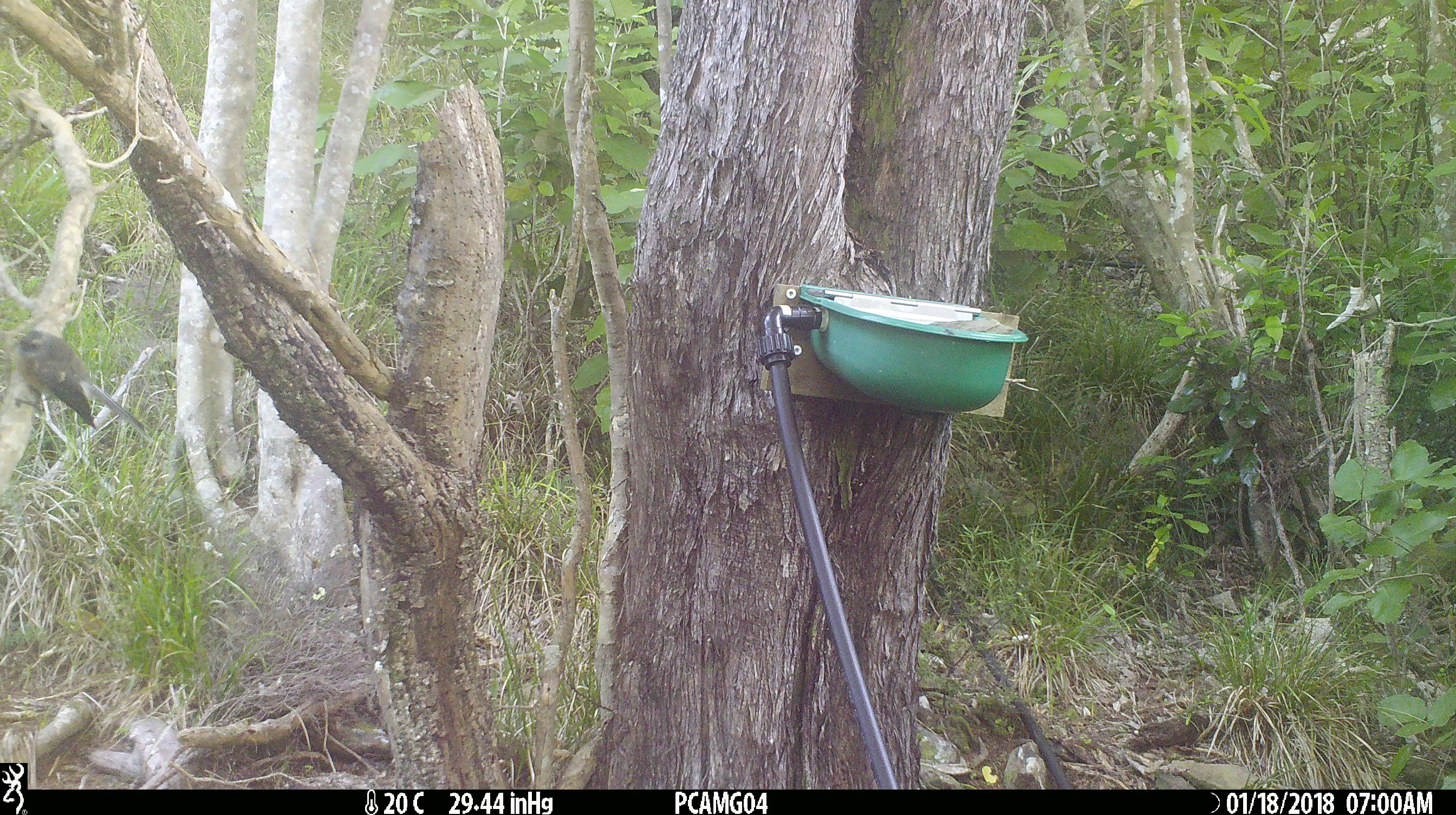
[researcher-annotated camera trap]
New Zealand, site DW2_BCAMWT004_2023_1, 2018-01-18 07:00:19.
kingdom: Animalia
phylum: Chordata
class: Aves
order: Passeriformes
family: Rhipiduridae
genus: Rhipidura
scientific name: Rhipidura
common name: fantails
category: fantail